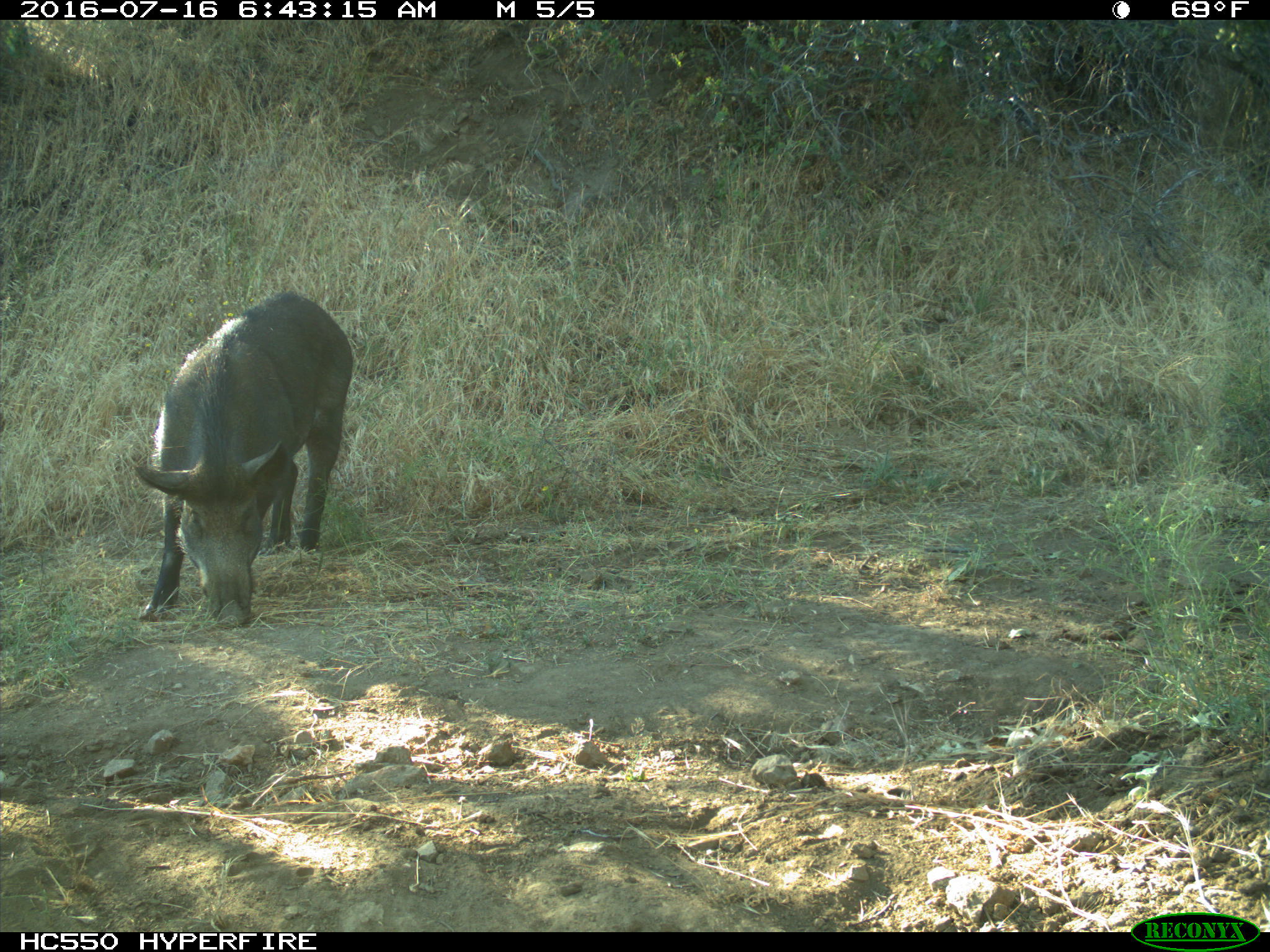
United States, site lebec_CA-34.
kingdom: Animalia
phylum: Chordata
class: Mammalia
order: Artiodactyla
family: Suidae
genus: Sus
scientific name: Sus scrofa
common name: wild boar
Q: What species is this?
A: Sus scrofa (wild boar).